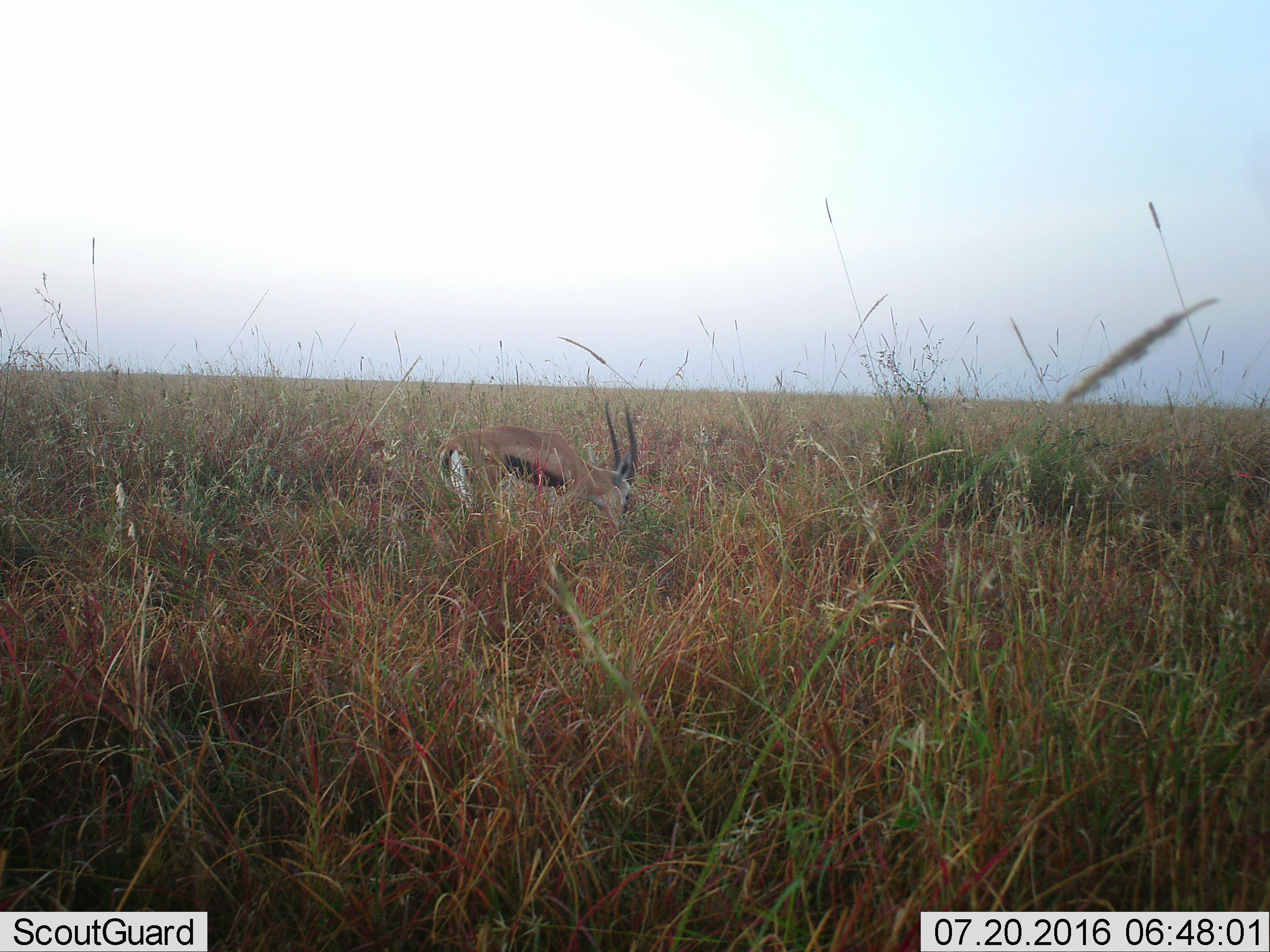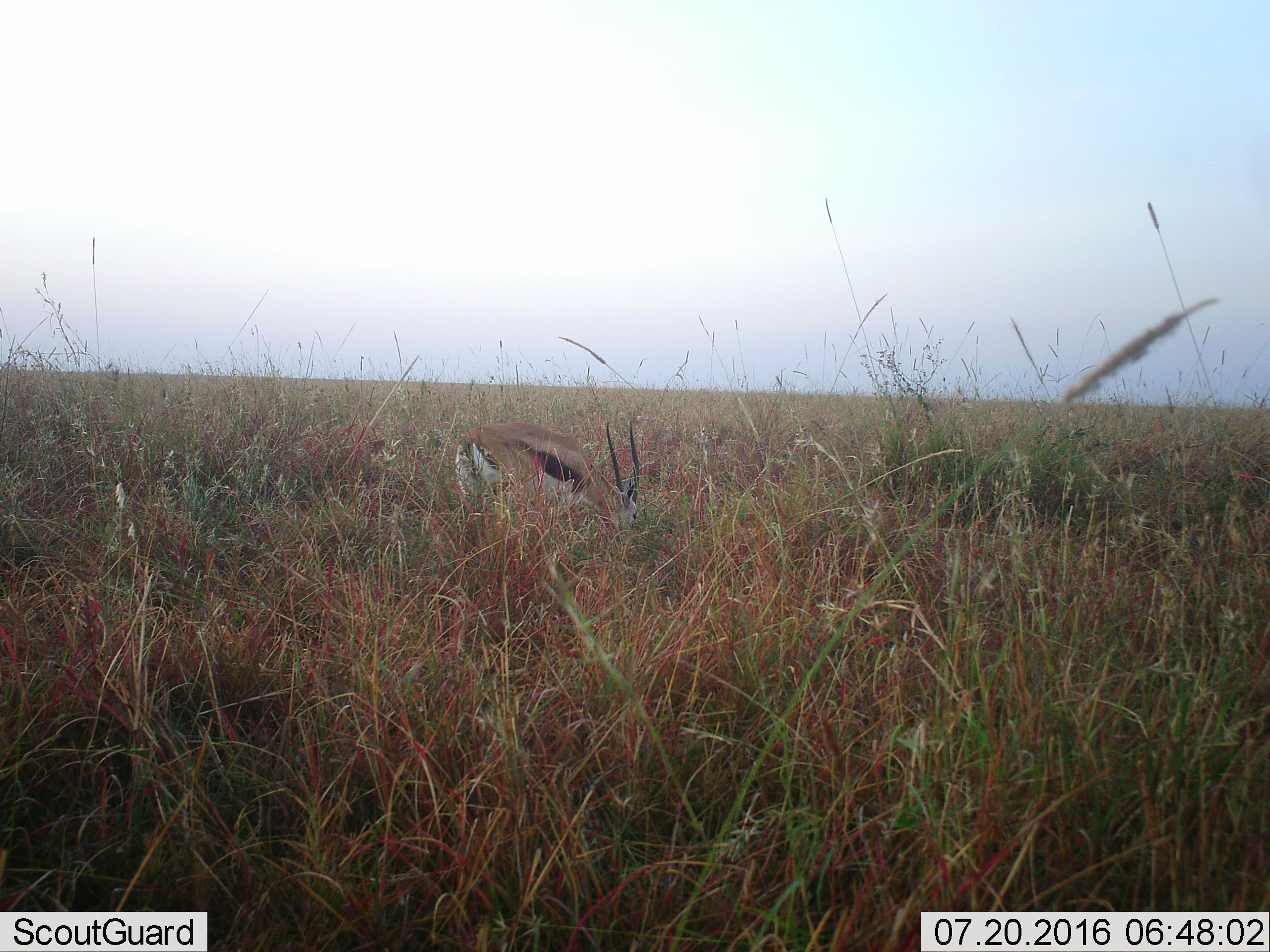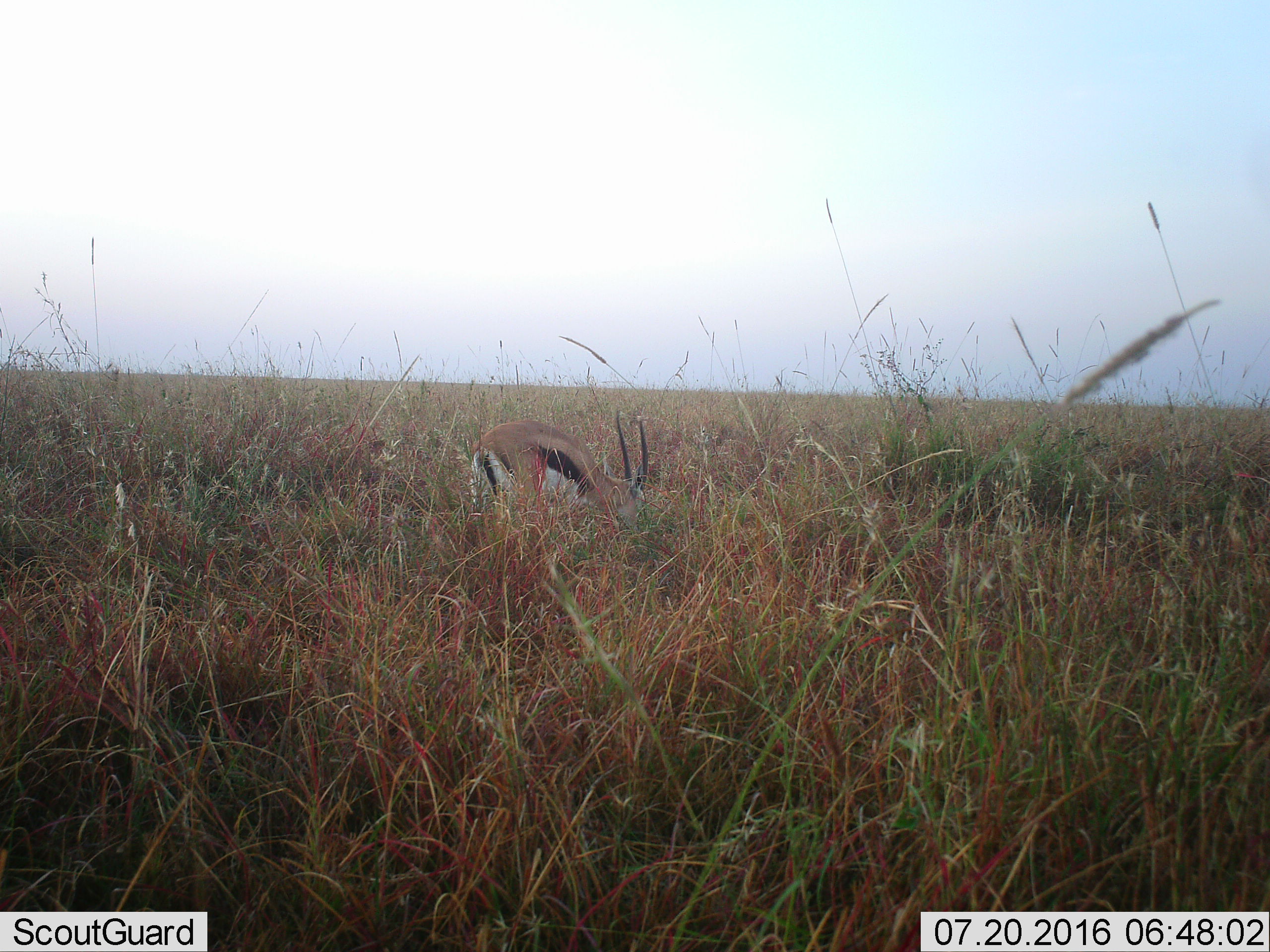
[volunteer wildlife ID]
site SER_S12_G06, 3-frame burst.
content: unidentified animal